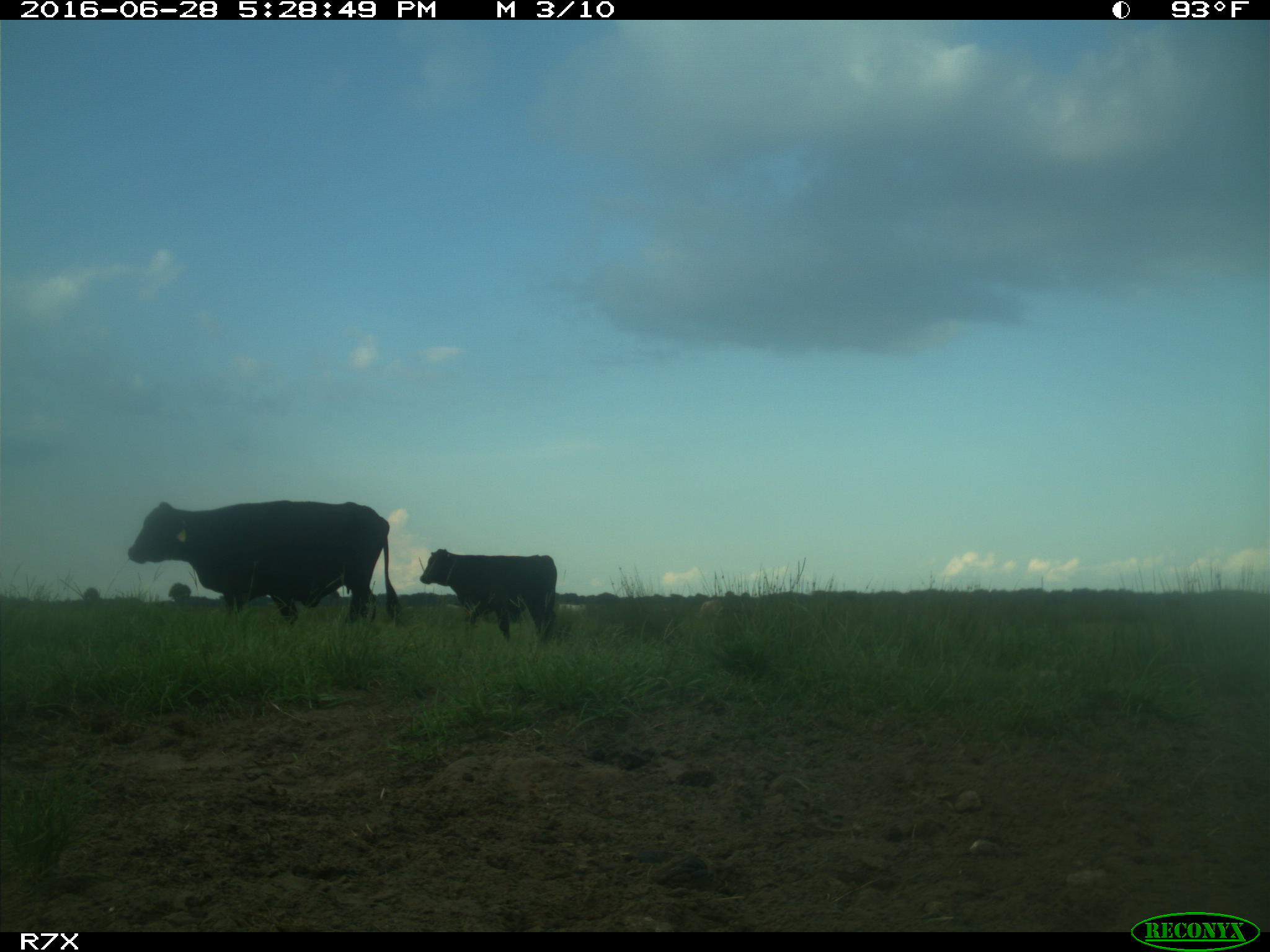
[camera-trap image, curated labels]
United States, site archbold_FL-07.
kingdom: Animalia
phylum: Chordata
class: Mammalia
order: Artiodactyla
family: Bovidae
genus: Bos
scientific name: Bos taurus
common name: domestic cow